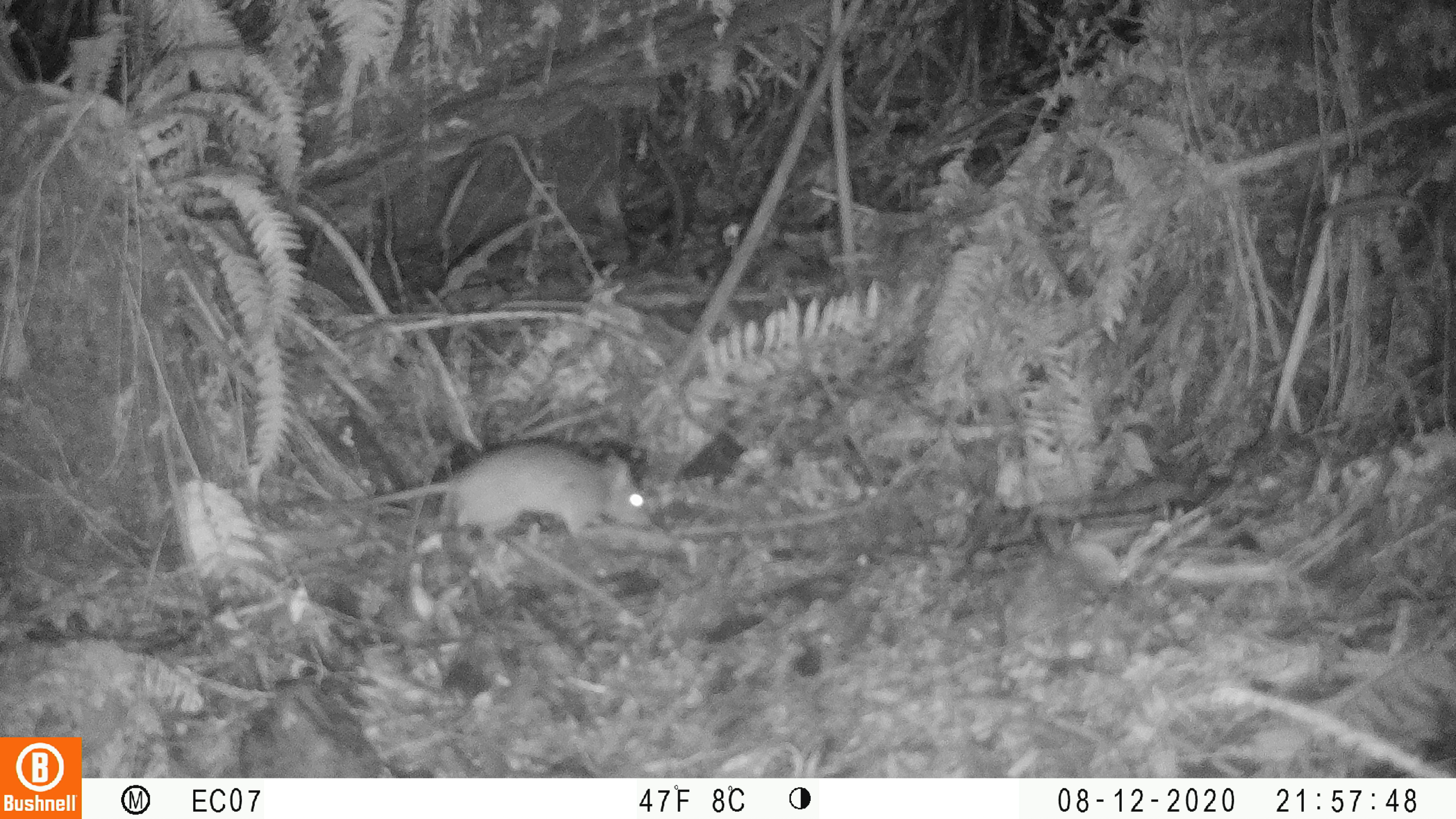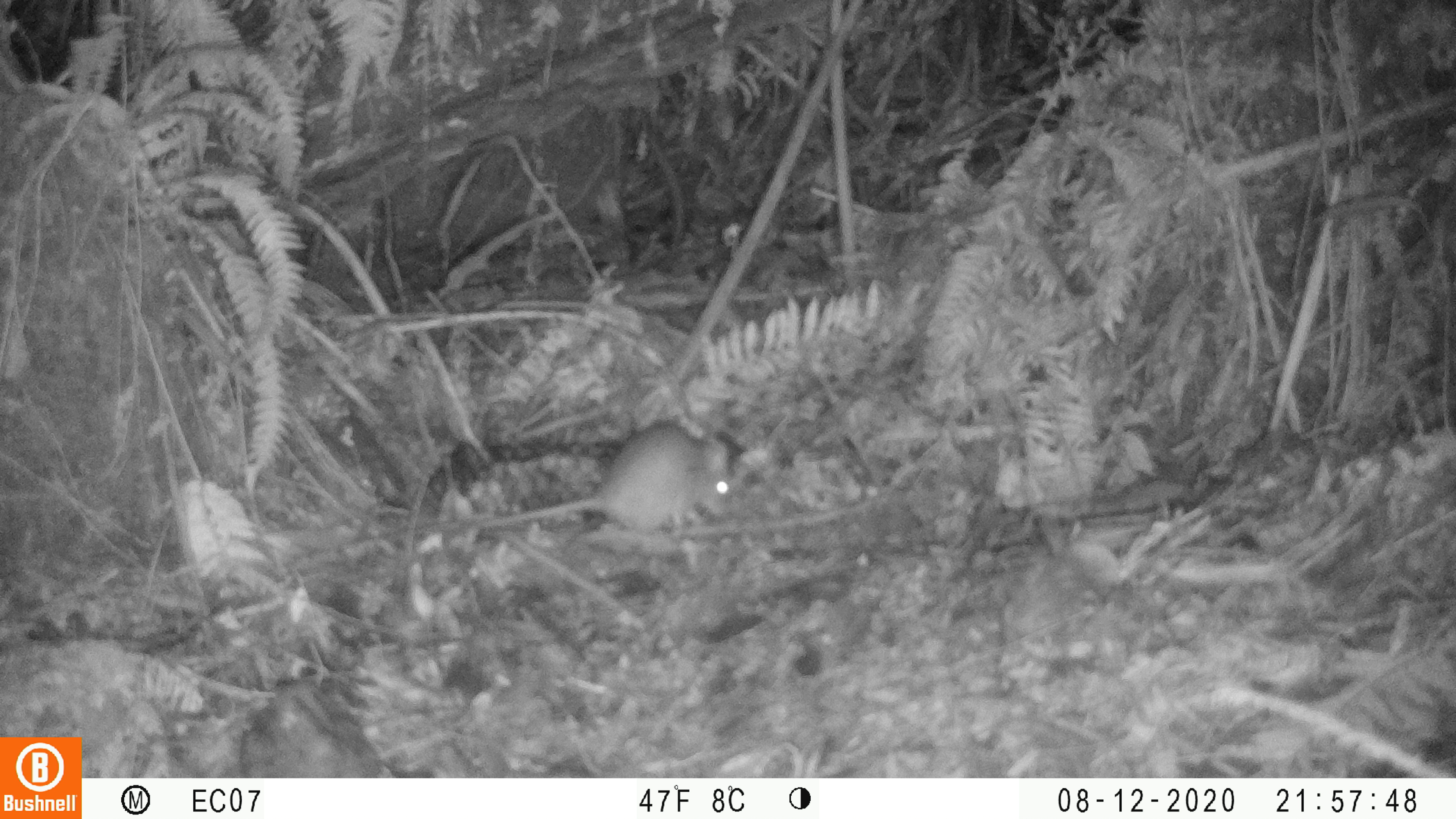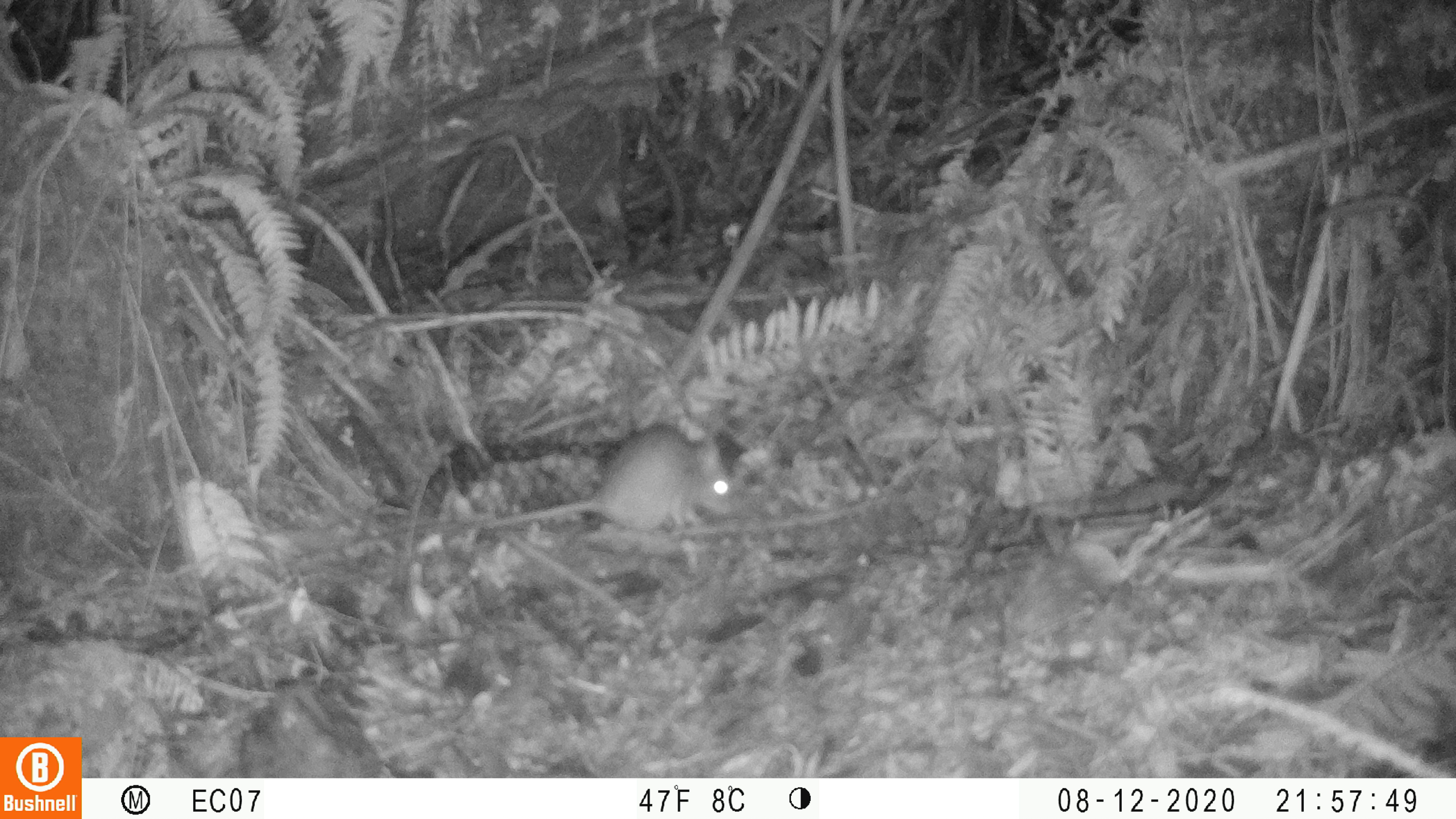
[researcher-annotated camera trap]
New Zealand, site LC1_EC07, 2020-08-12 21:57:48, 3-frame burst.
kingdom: Animalia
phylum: Chordata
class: Mammalia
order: Rodentia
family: Muridae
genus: Rattus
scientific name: Rattus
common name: rat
Rat (Rattus).